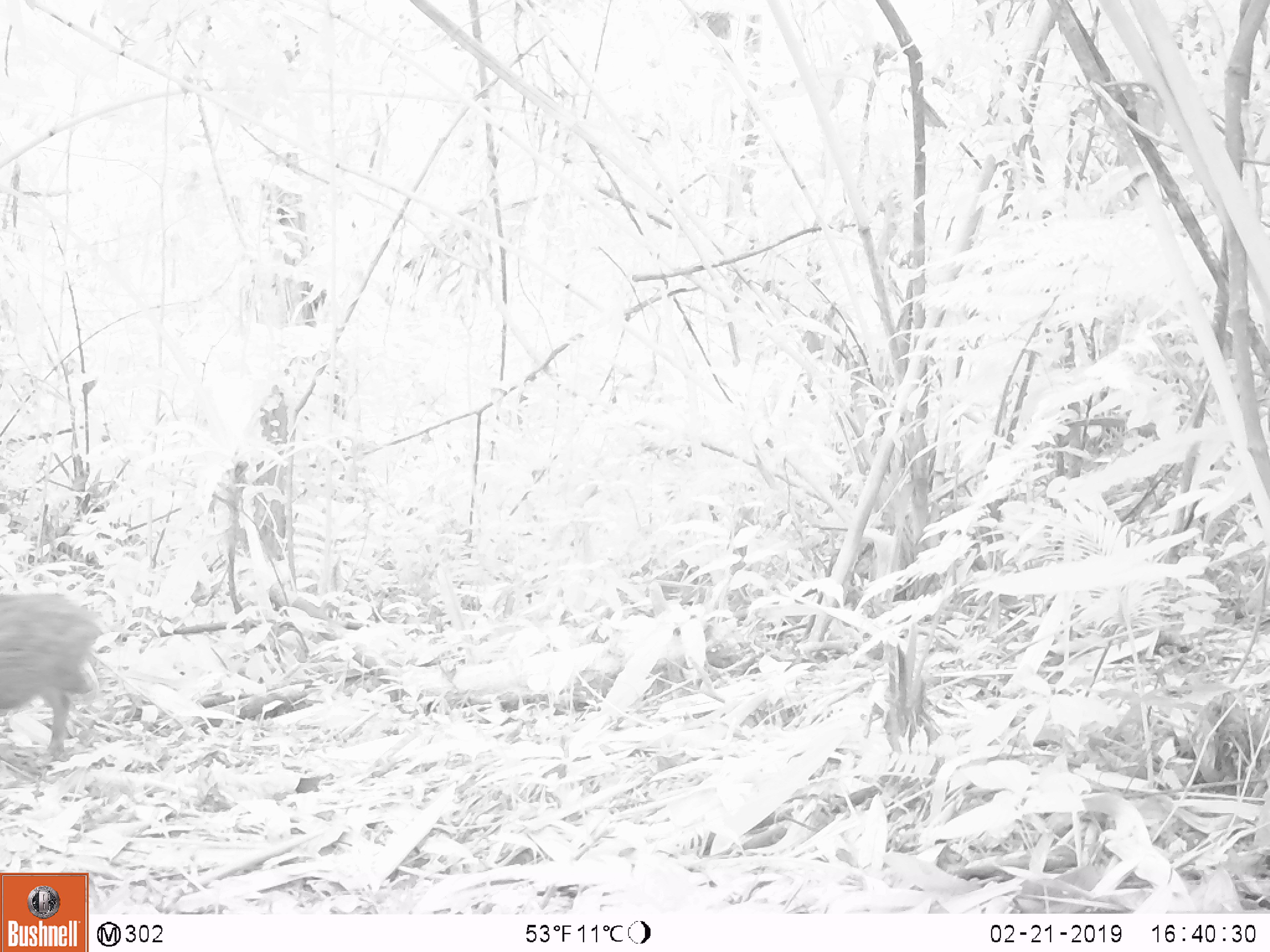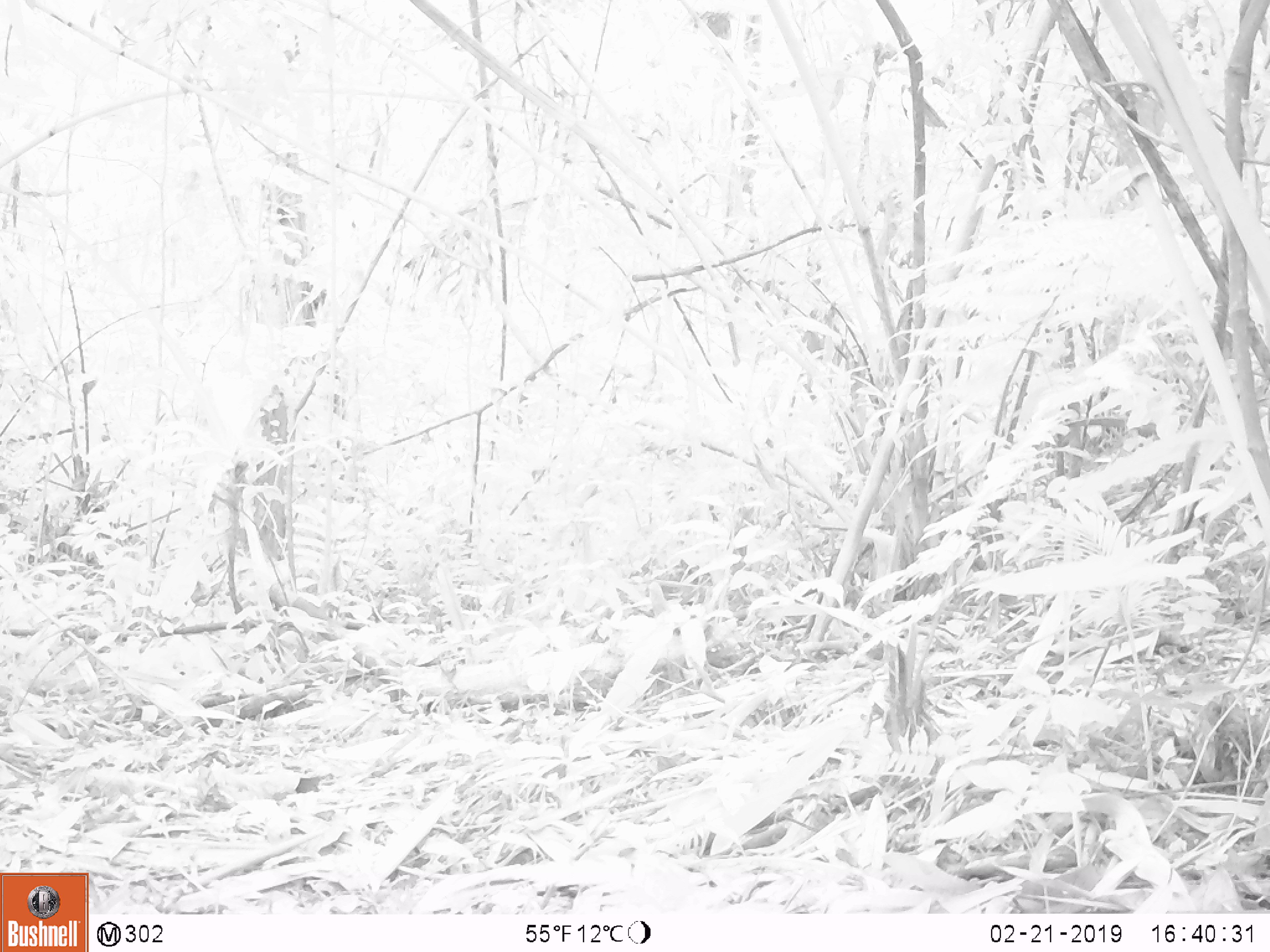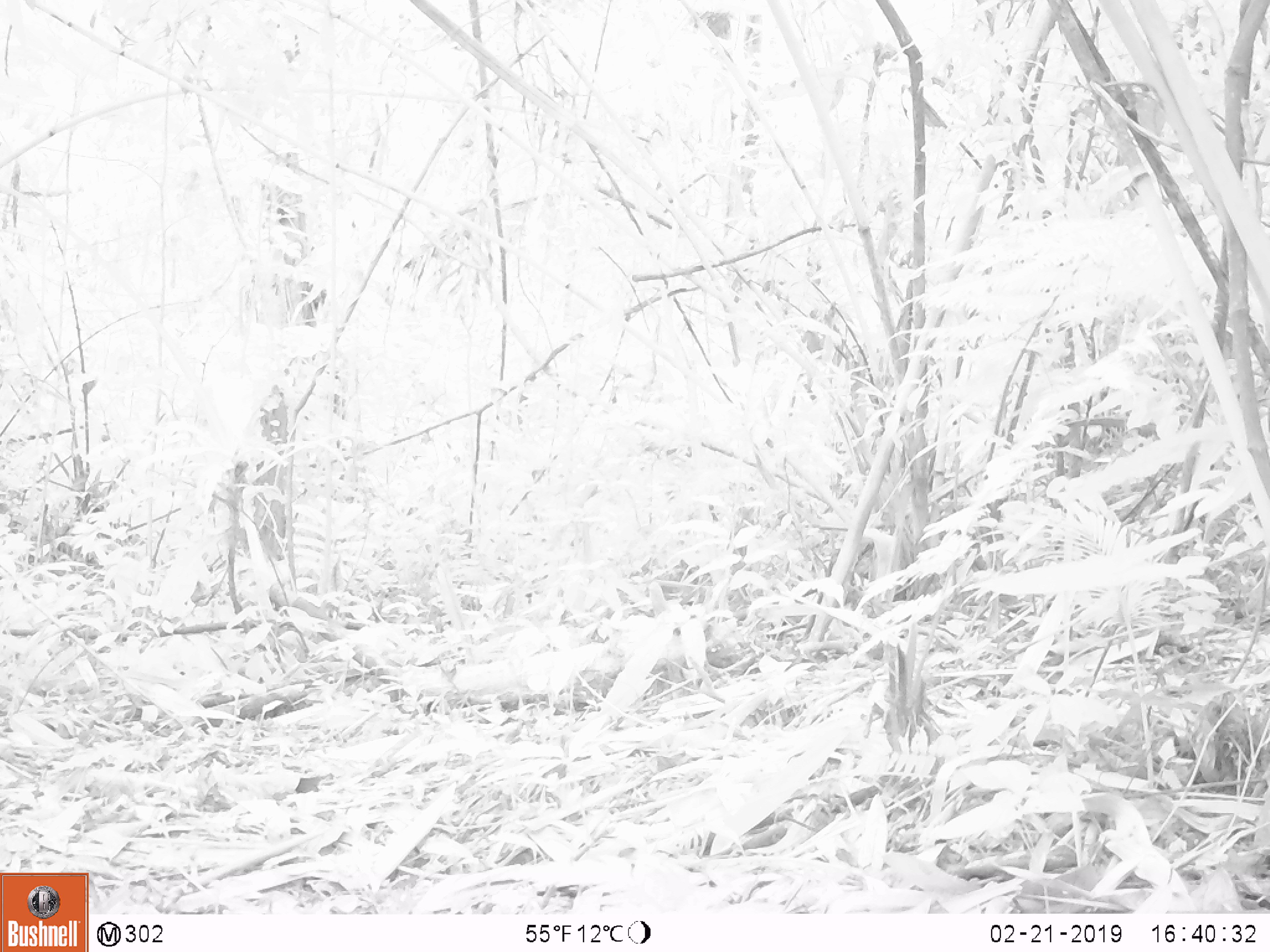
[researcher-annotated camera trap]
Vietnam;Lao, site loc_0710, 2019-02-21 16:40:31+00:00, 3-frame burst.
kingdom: Animalia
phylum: Chordata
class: Mammalia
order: Artiodactyla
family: Suidae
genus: Sus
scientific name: Sus scrofa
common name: eurasian wild pig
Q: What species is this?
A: Eurasian wild pig (Sus scrofa).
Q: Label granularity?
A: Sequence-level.